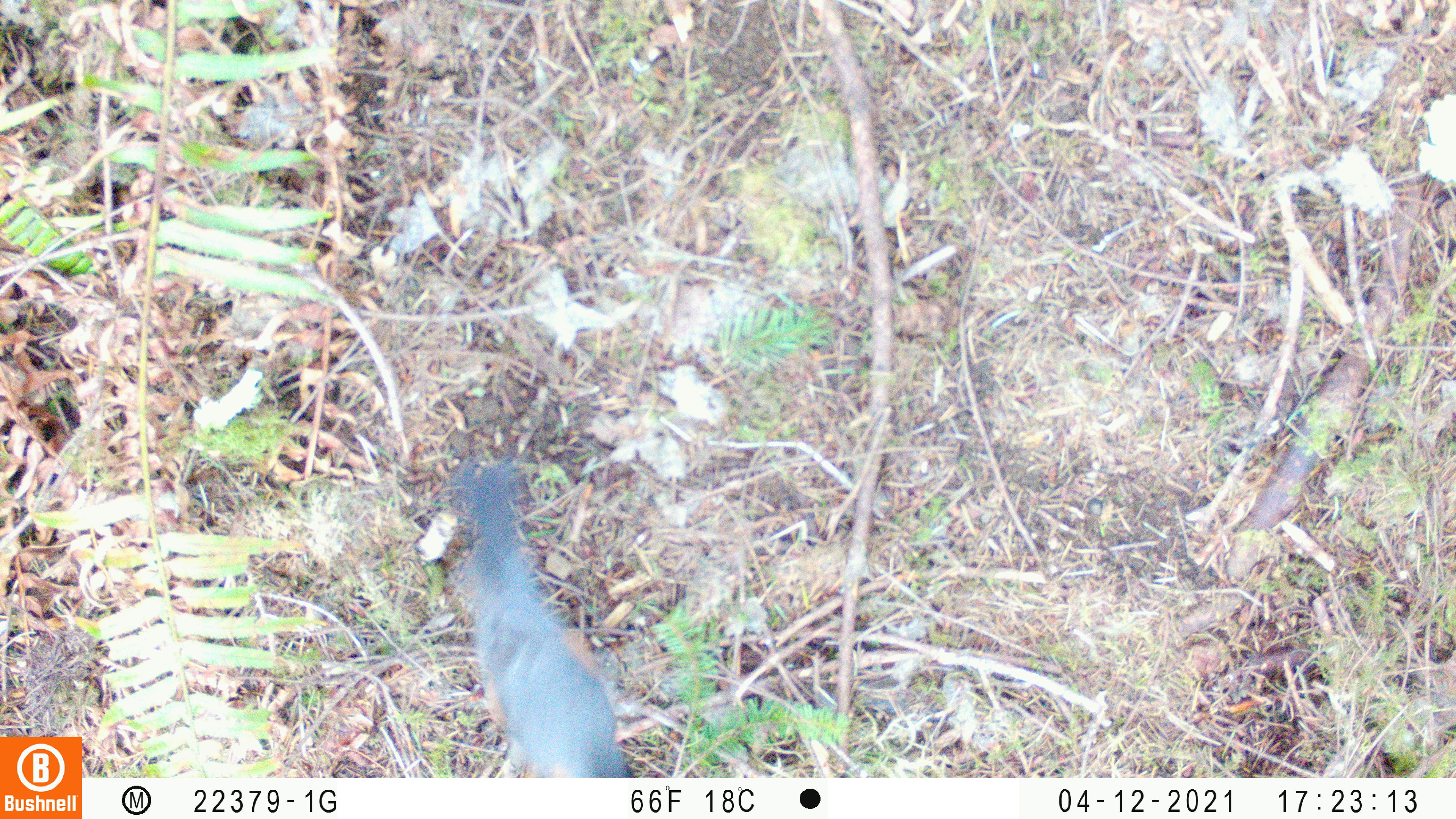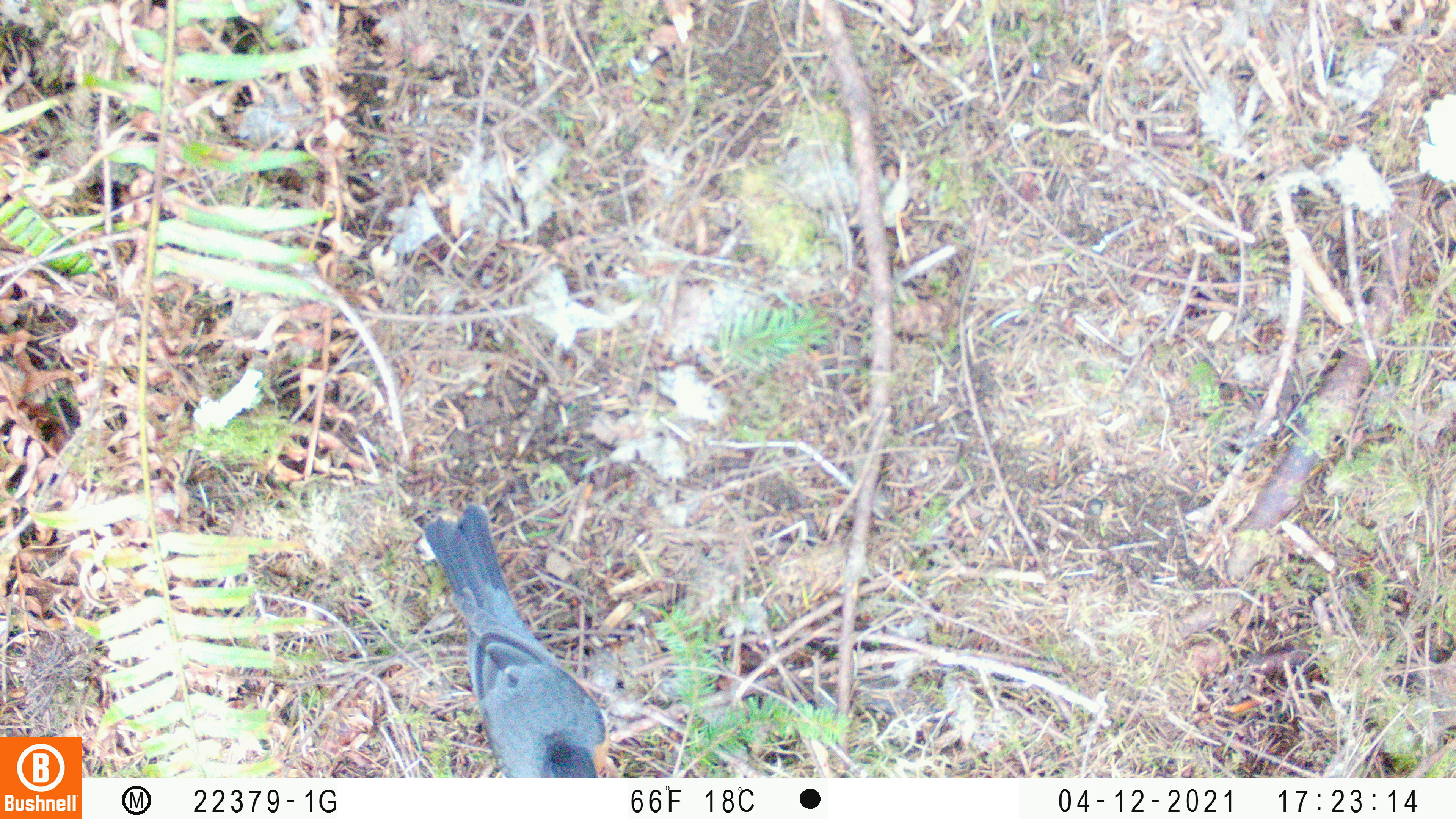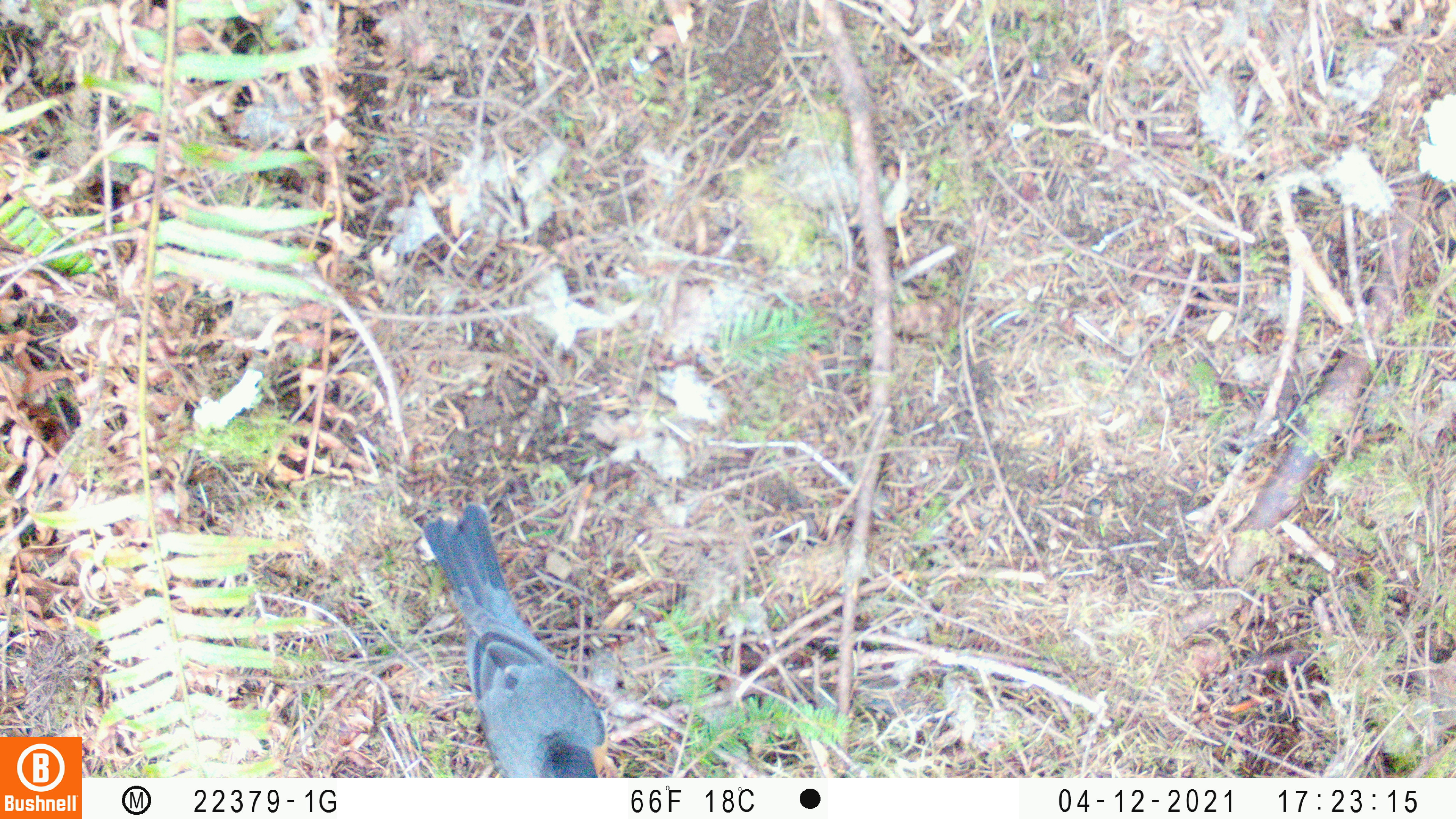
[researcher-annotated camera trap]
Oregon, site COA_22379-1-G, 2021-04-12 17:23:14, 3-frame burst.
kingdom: Animalia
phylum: Chordata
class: Aves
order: Passeriformes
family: Turdidae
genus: Turdus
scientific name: Turdus migratorius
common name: american robin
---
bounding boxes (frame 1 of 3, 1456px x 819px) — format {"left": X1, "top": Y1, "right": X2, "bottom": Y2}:
american robin: {"left": 397, "top": 430, "right": 661, "bottom": 778}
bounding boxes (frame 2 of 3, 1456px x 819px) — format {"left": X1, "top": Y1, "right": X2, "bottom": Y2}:
american robin: {"left": 394, "top": 493, "right": 643, "bottom": 776}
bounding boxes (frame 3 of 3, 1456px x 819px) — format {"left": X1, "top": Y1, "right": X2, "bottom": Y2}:
american robin: {"left": 378, "top": 483, "right": 642, "bottom": 777}